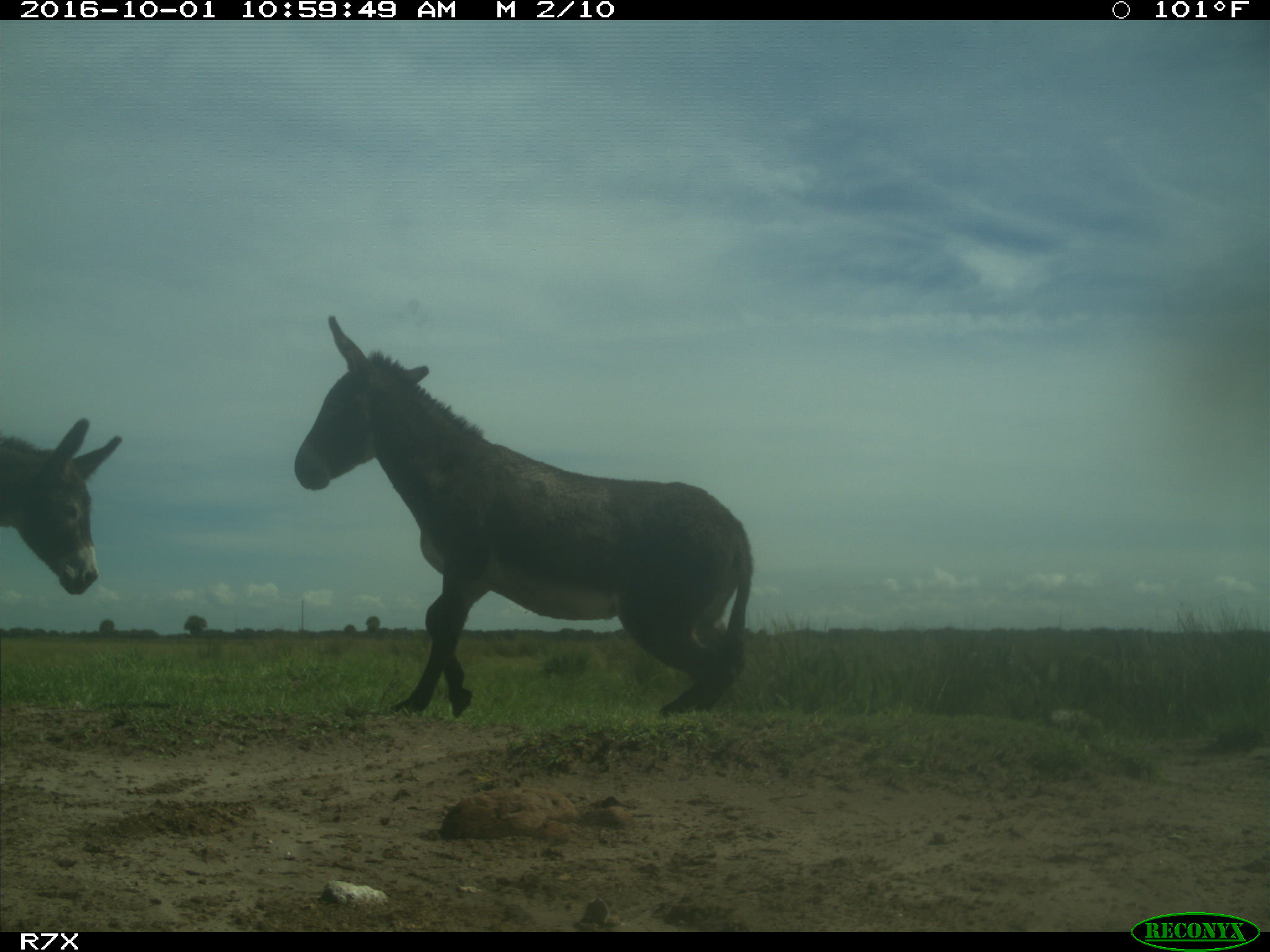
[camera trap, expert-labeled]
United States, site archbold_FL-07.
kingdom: Animalia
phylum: Chordata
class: Mammalia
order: Perissodactyla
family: Equidae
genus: Equus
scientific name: Equus africanus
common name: african wild ass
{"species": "Equus africanus (african wild ass)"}